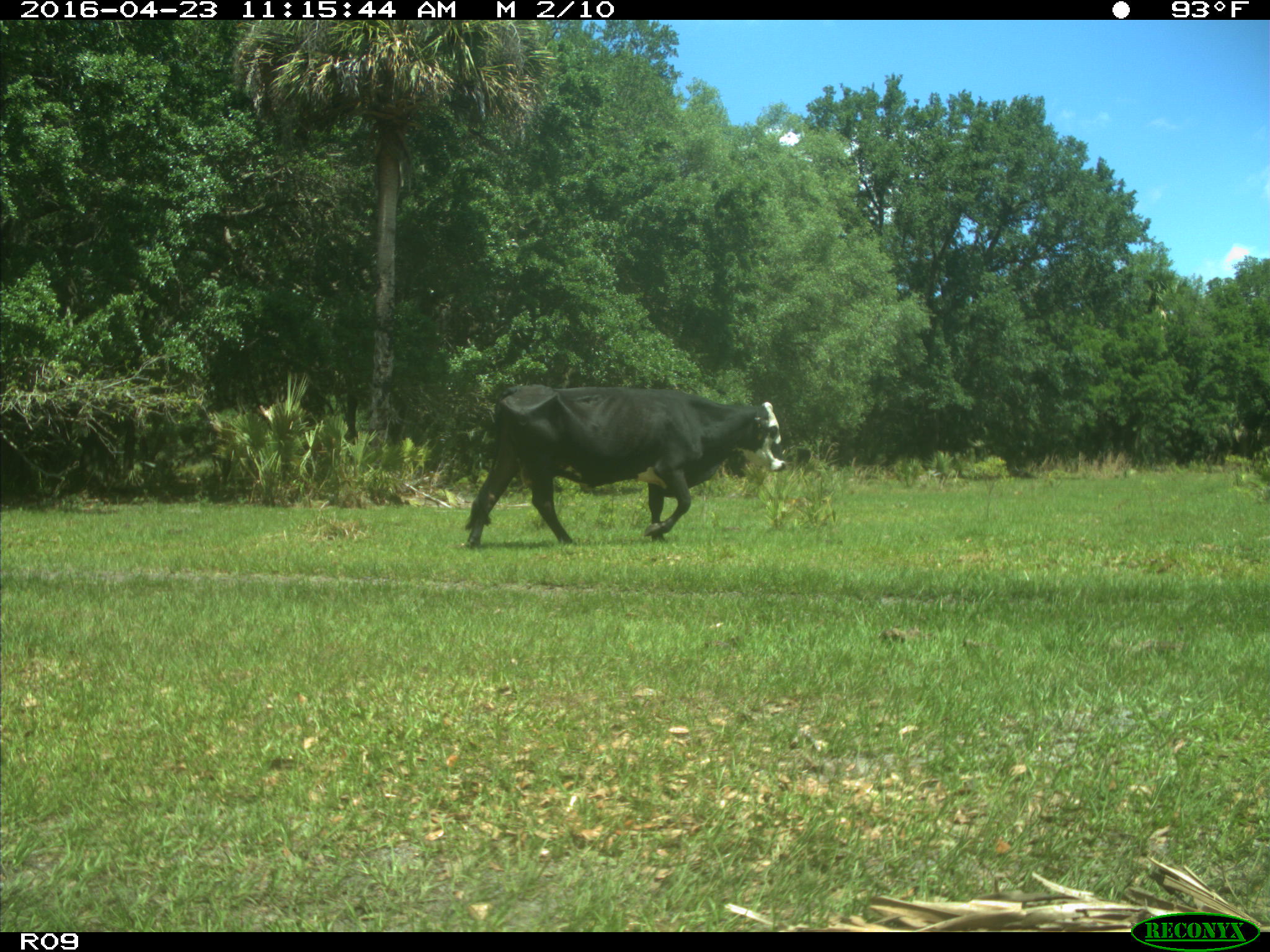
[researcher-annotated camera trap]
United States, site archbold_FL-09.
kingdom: Animalia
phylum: Chordata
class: Mammalia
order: Artiodactyla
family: Bovidae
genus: Bos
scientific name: Bos taurus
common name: domestic cow